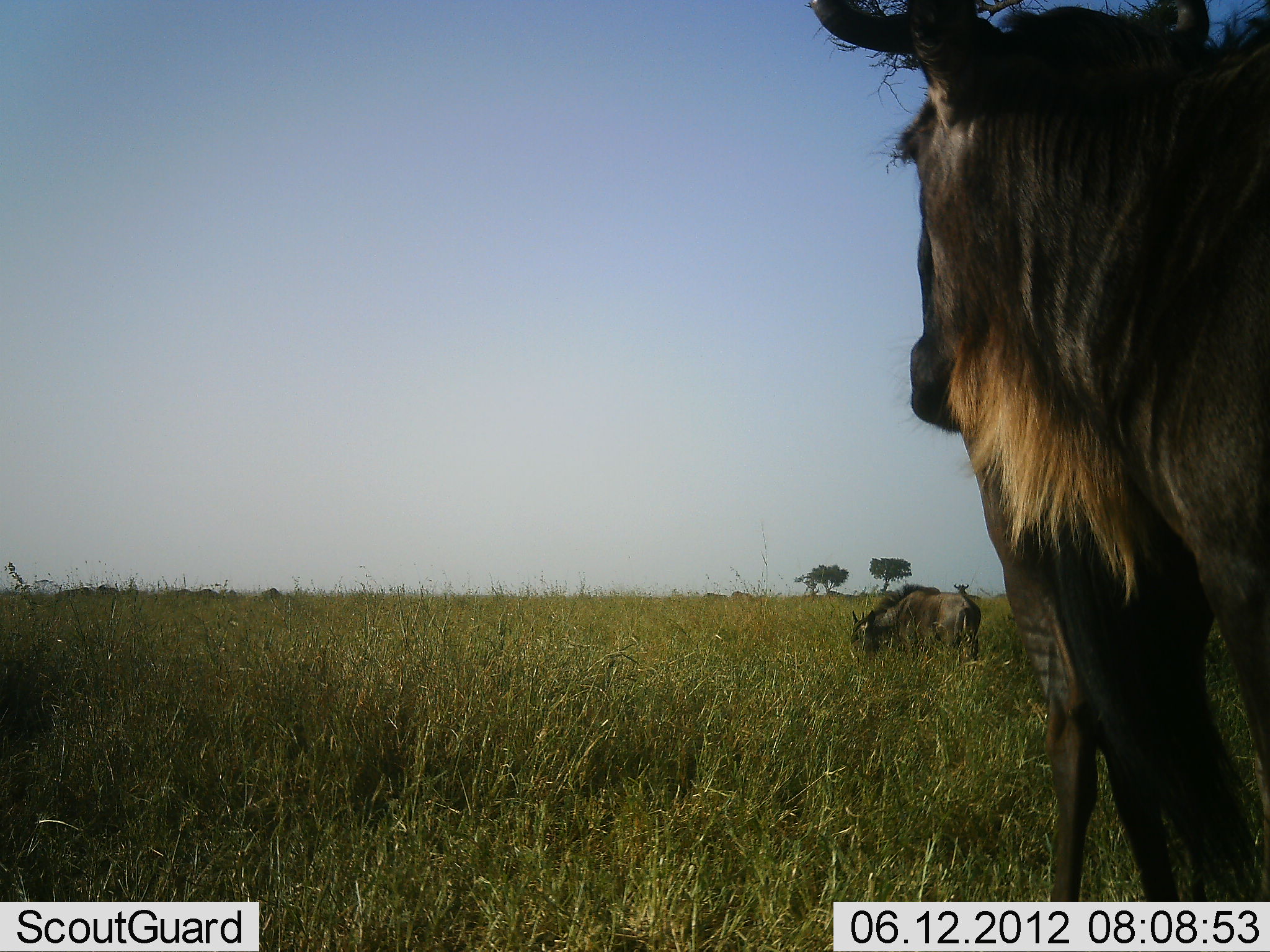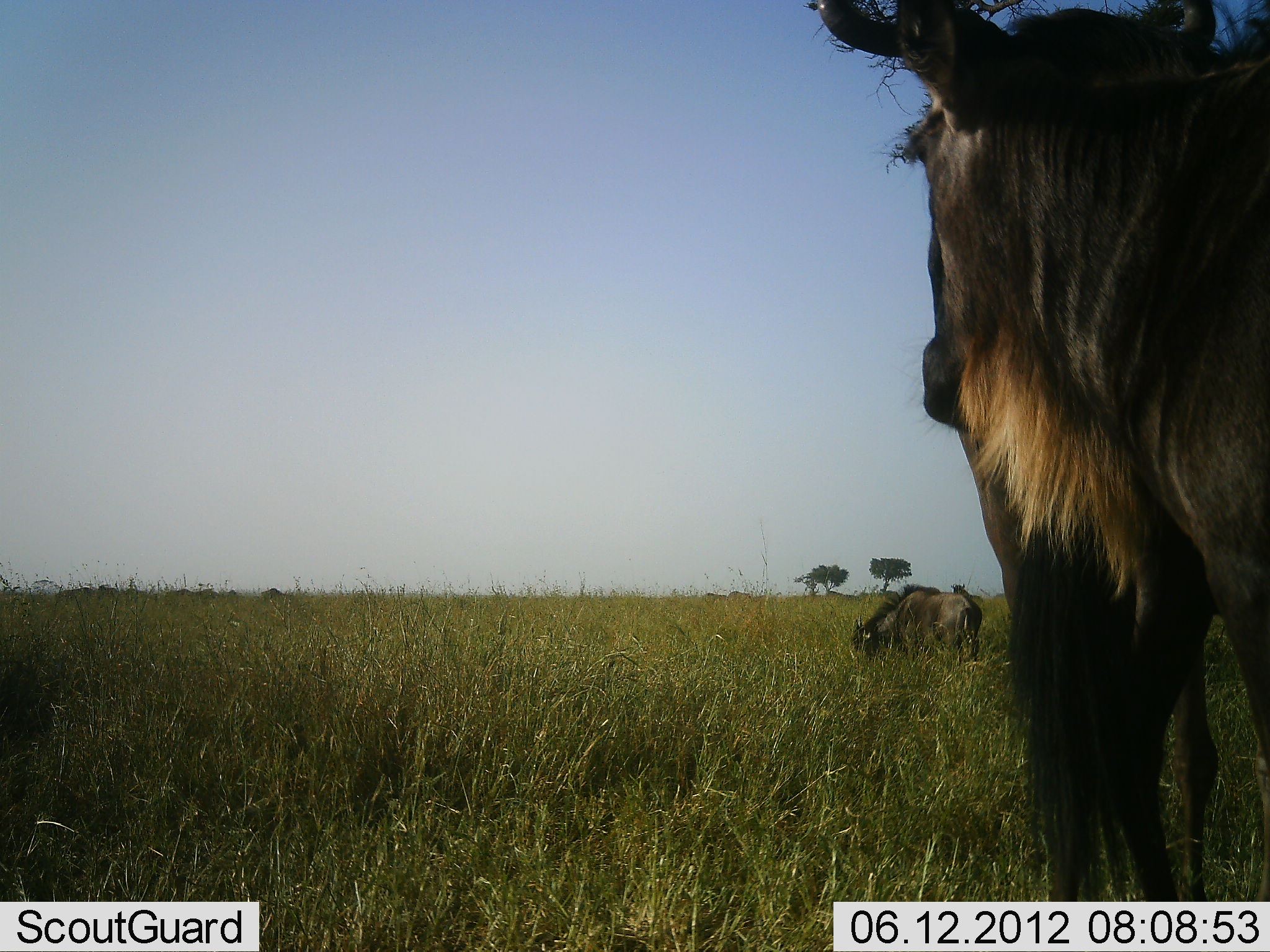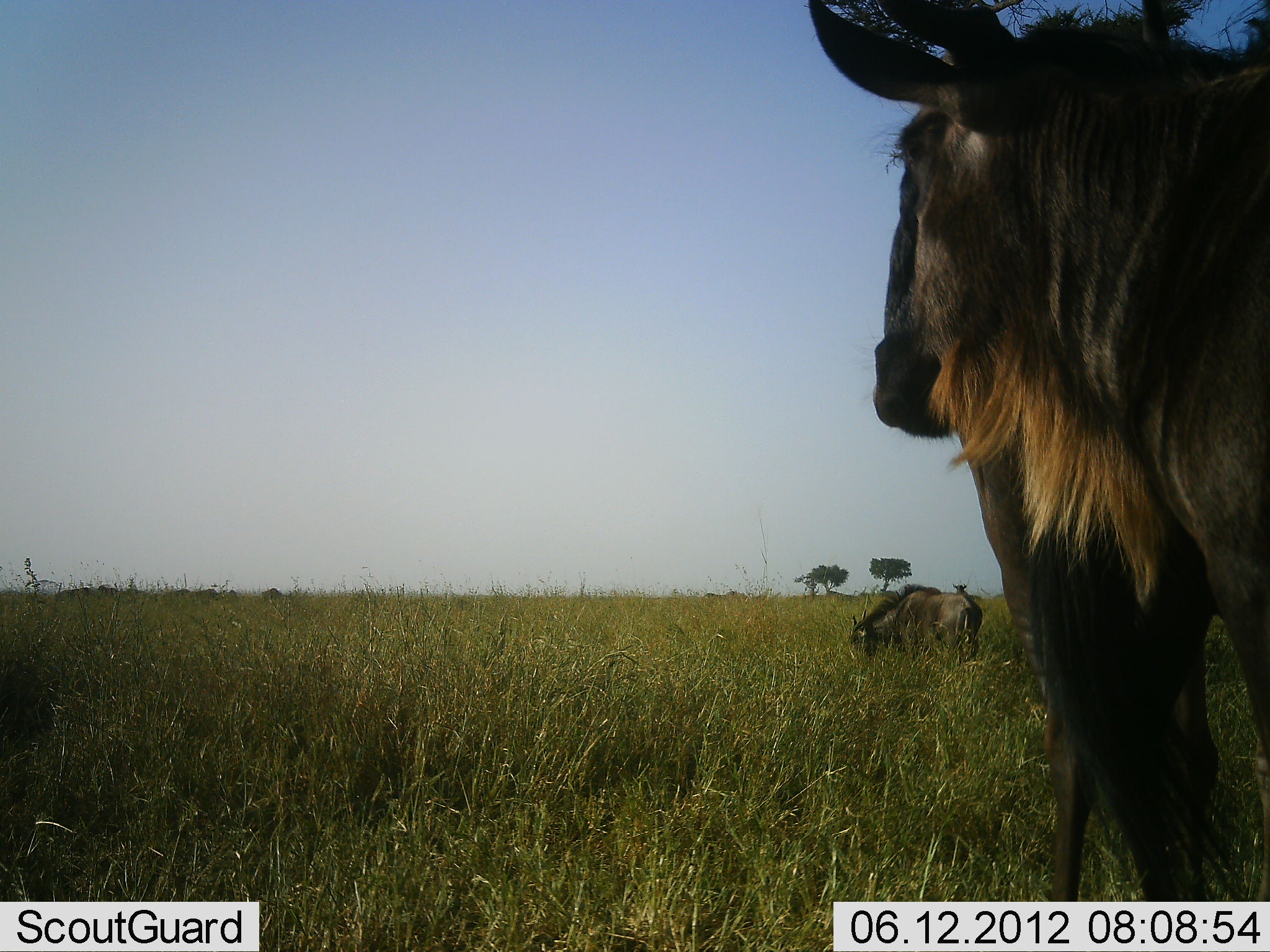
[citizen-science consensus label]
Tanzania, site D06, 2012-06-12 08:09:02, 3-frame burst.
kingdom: Animalia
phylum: Chordata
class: Mammalia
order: Artiodactyla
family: Bovidae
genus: Connochaetes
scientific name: Connochaetes taurinus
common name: blue wildebeest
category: wildebeest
Wildebeest (blue wildebeest) (Connochaetes taurinus), count 3. Behavior (volunteer vote fractions): standing 90%, resting 0%, moving 0%, interacting 0%. Young present (vote fraction): 0%. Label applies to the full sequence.